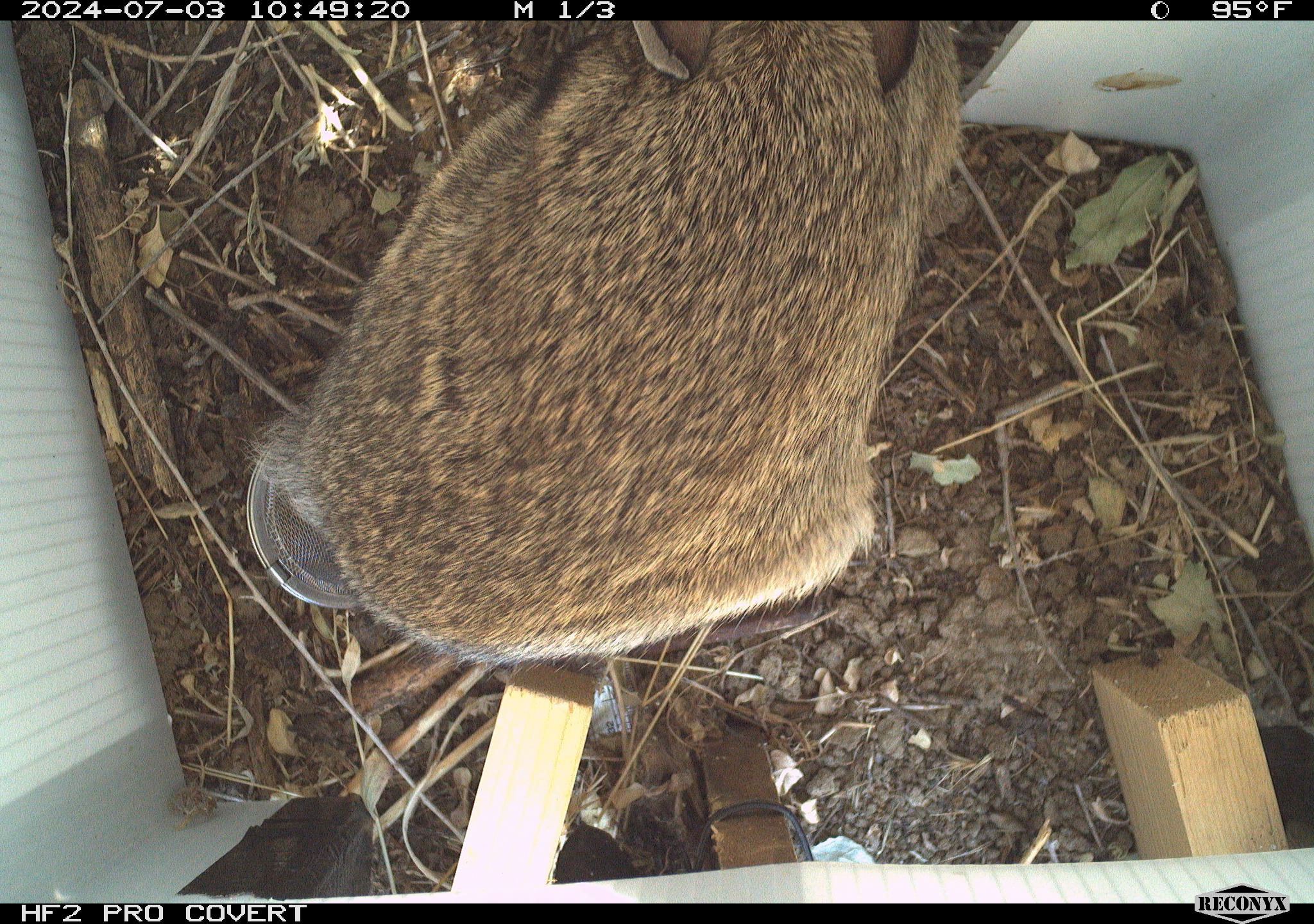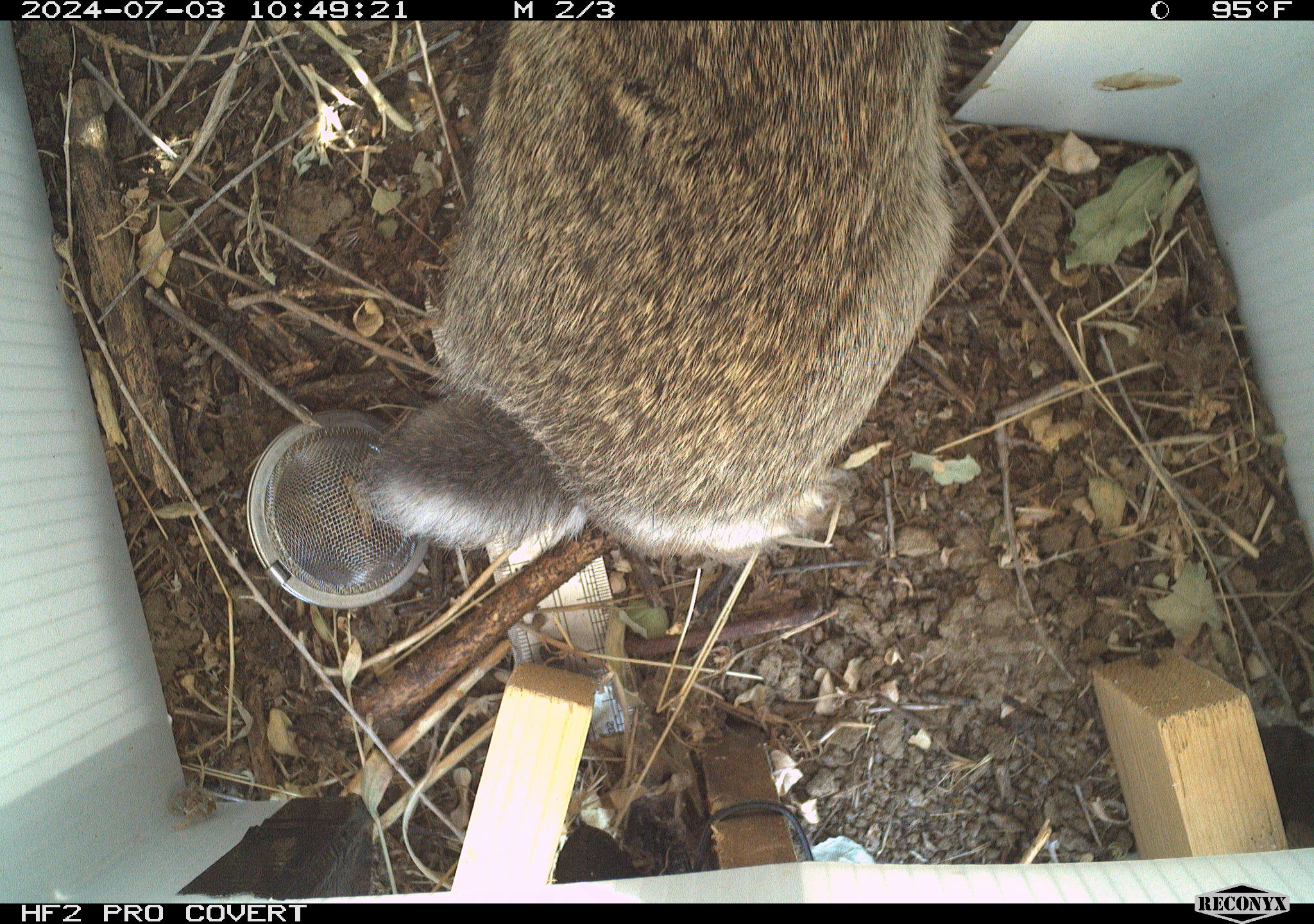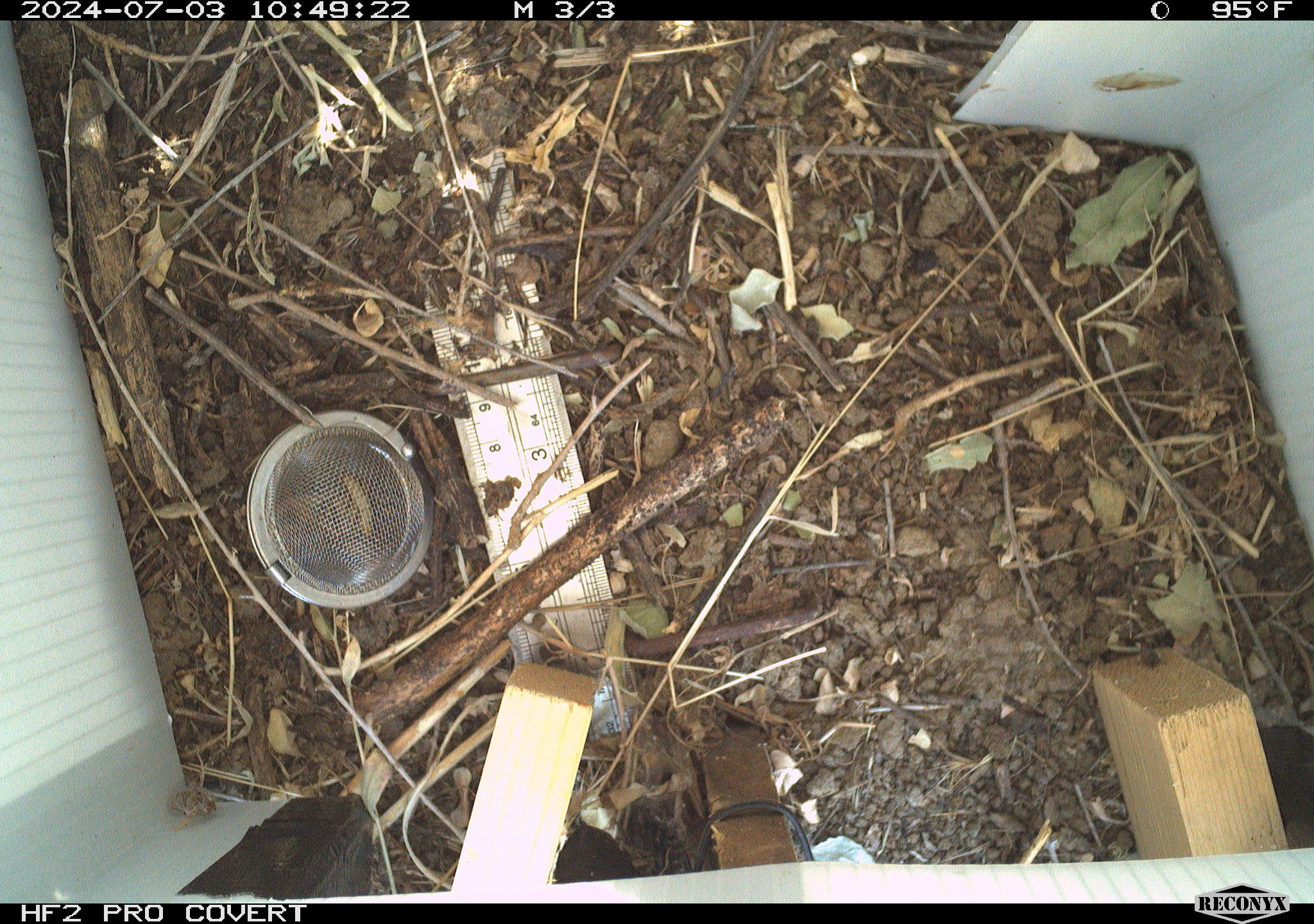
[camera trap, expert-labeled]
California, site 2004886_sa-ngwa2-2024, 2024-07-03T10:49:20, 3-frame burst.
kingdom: Animalia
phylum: Chordata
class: Mammalia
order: Lagomorpha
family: Leporidae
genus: Sylvilagus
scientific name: Sylvilagus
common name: cottontail rabbits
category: sylvilagus species